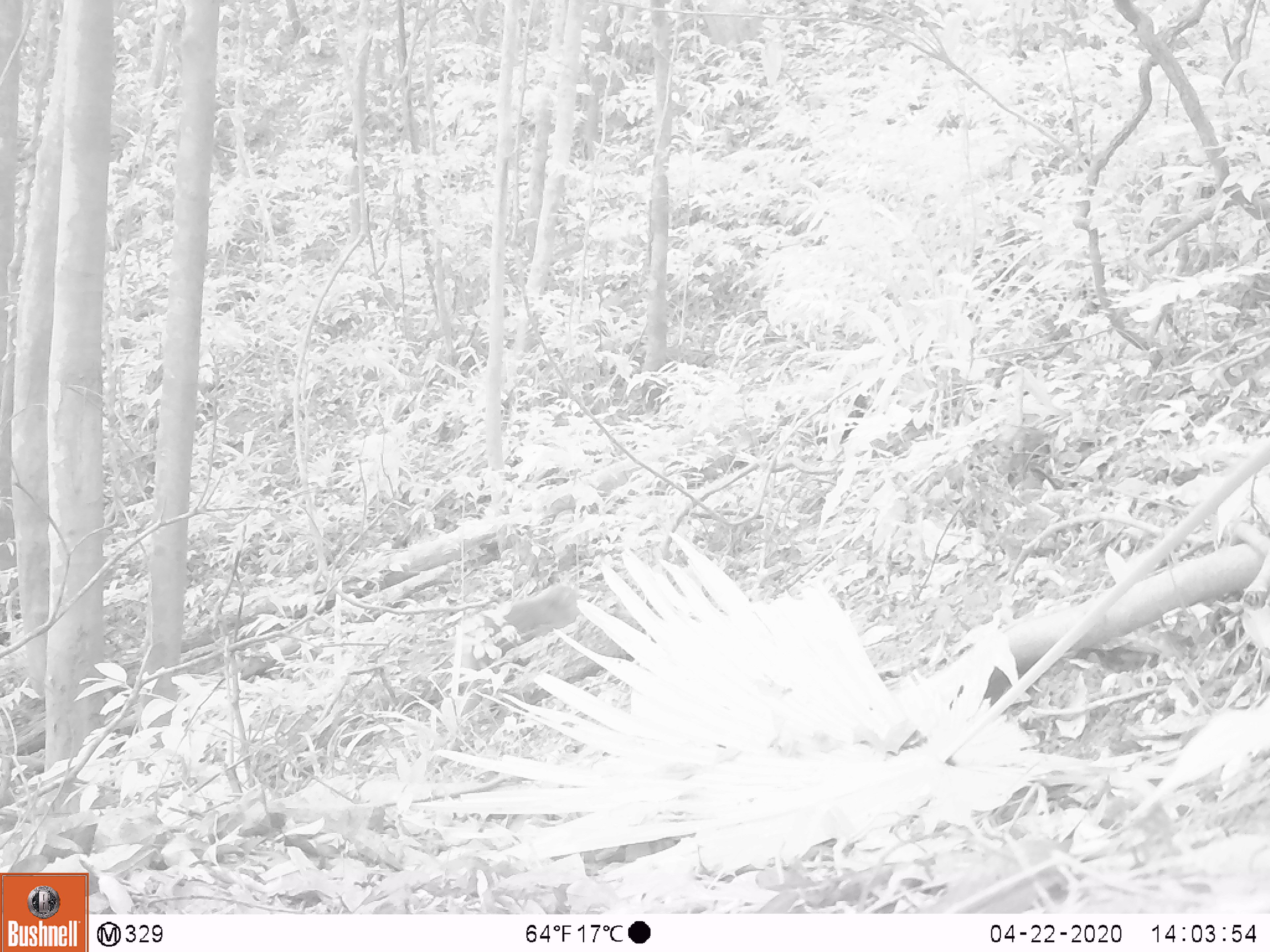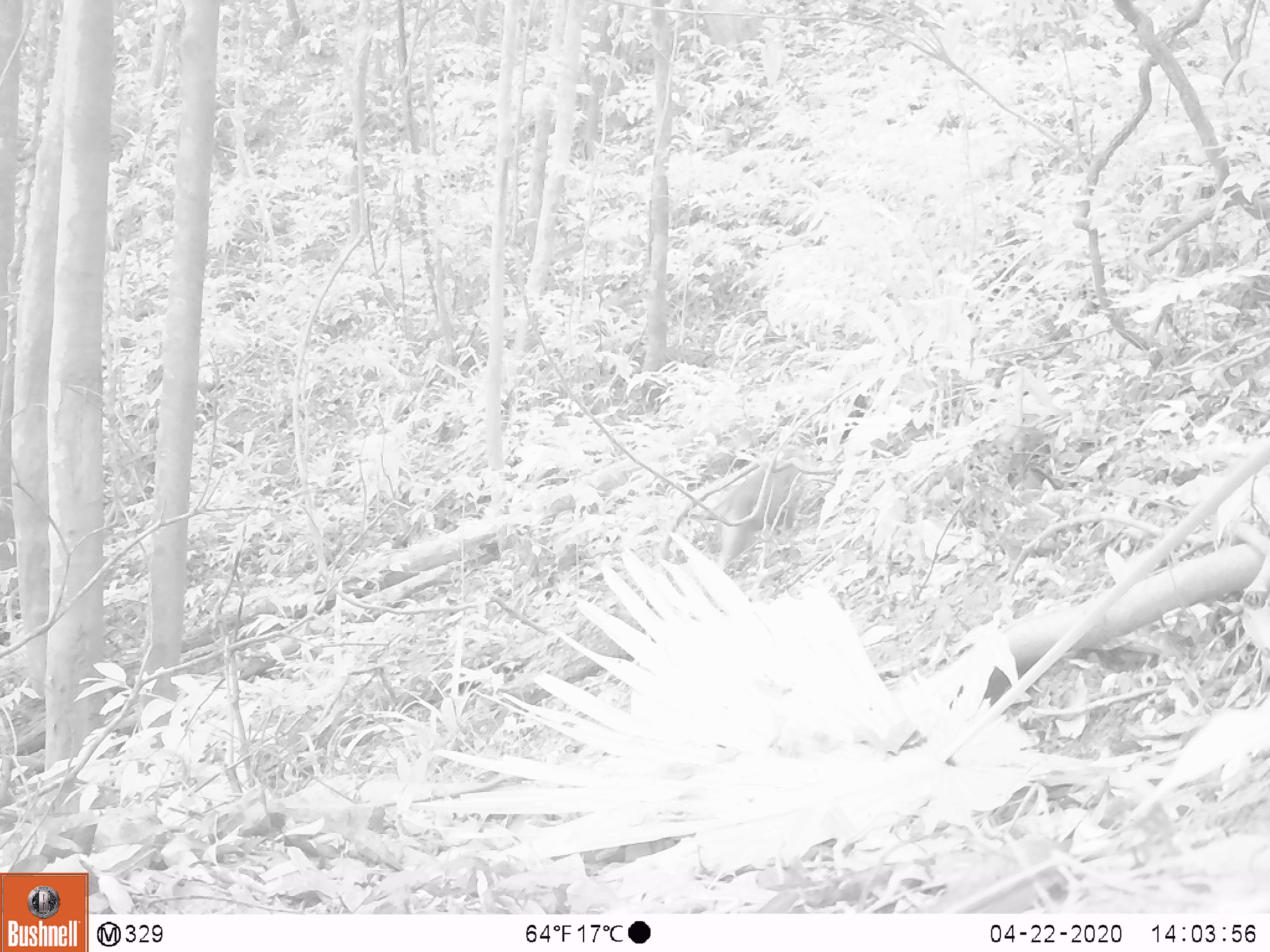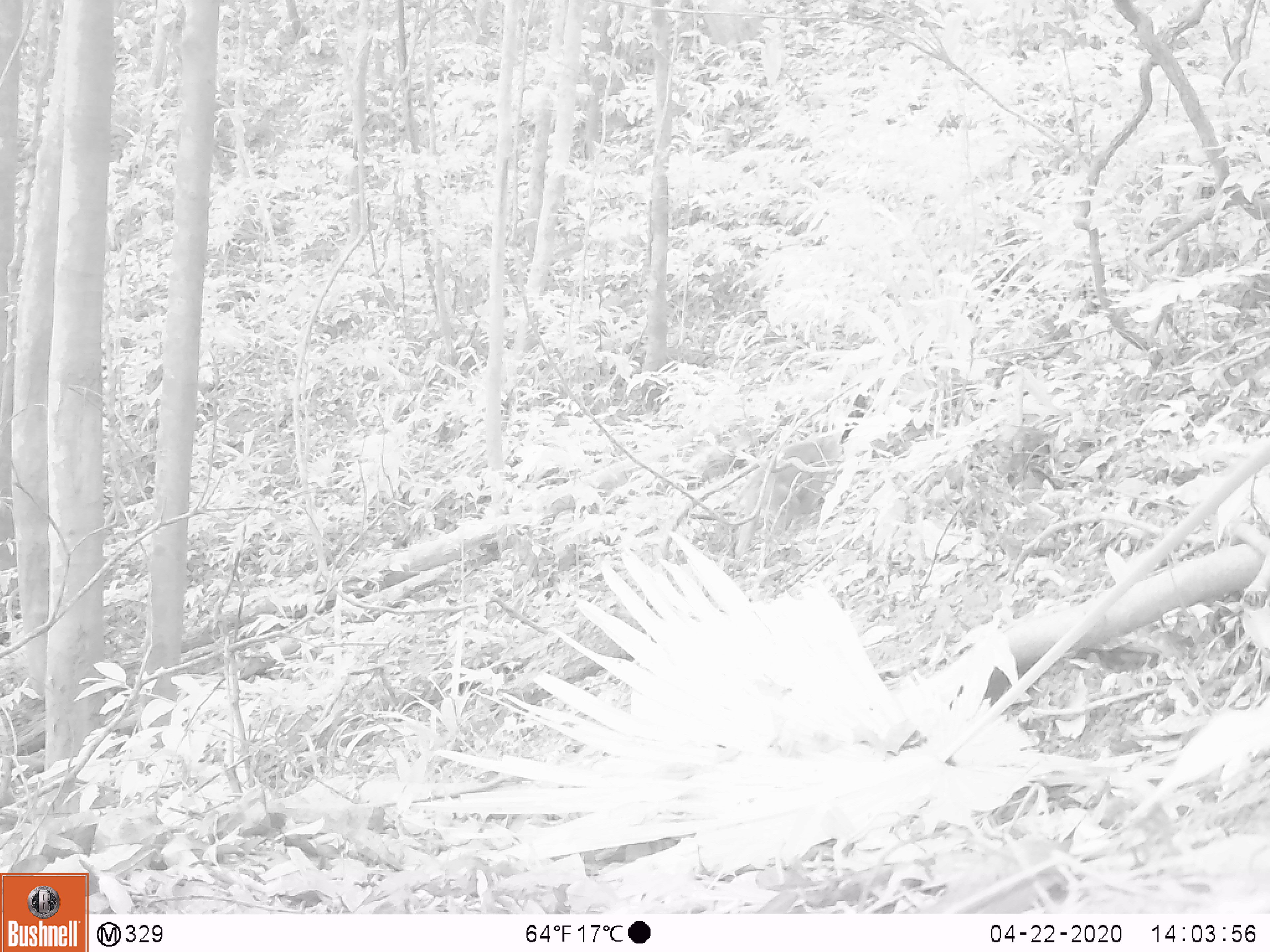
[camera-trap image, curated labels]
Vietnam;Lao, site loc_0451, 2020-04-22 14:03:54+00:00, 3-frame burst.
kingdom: Animalia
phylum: Chordata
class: Mammalia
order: Primates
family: Cercopithecidae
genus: Macaca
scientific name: Macaca nemestrina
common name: pig-tailed macaque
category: pig tailed macaque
Pig tailed macaque (pig-tailed macaque) (Macaca nemestrina). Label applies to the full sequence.